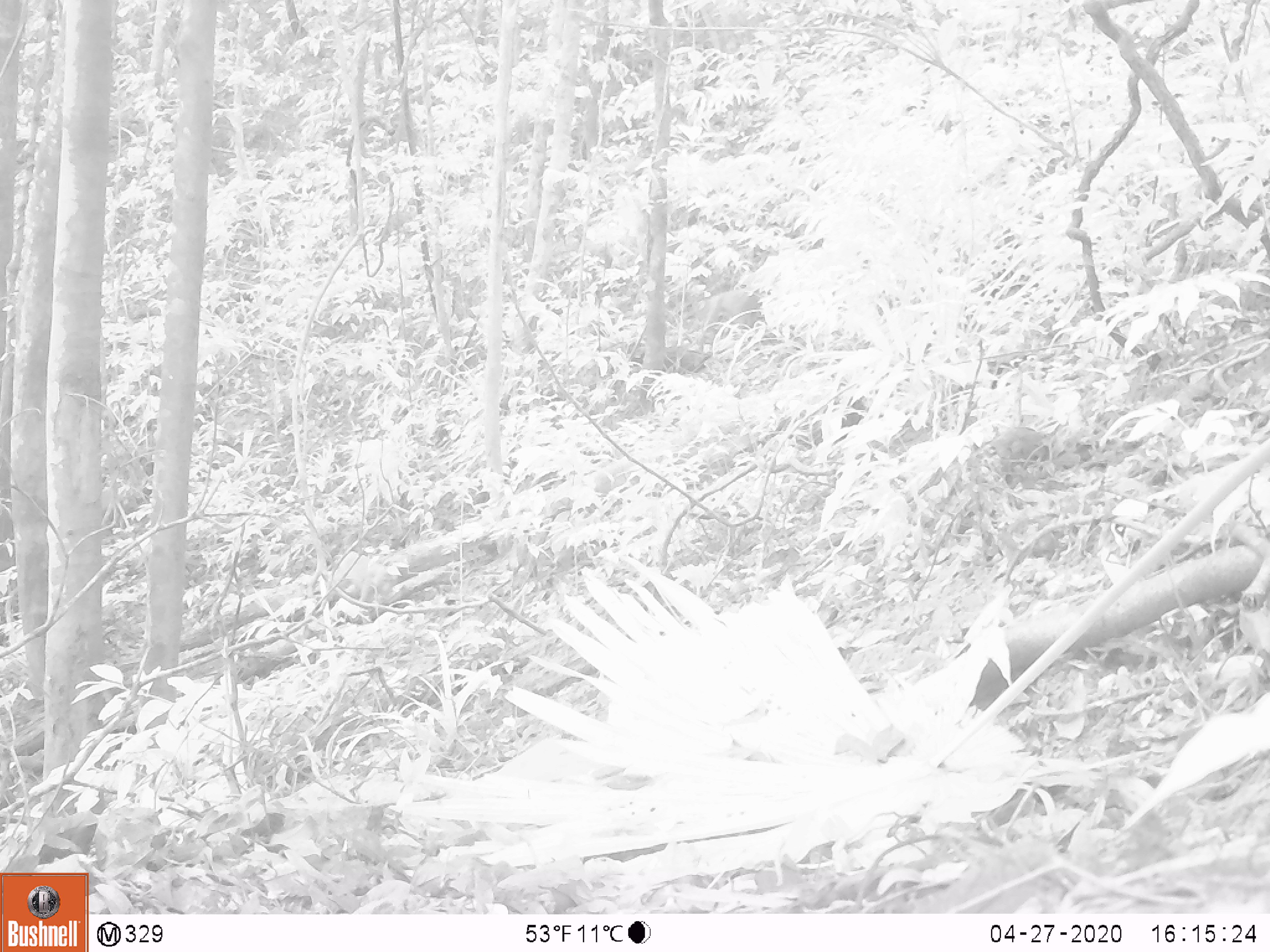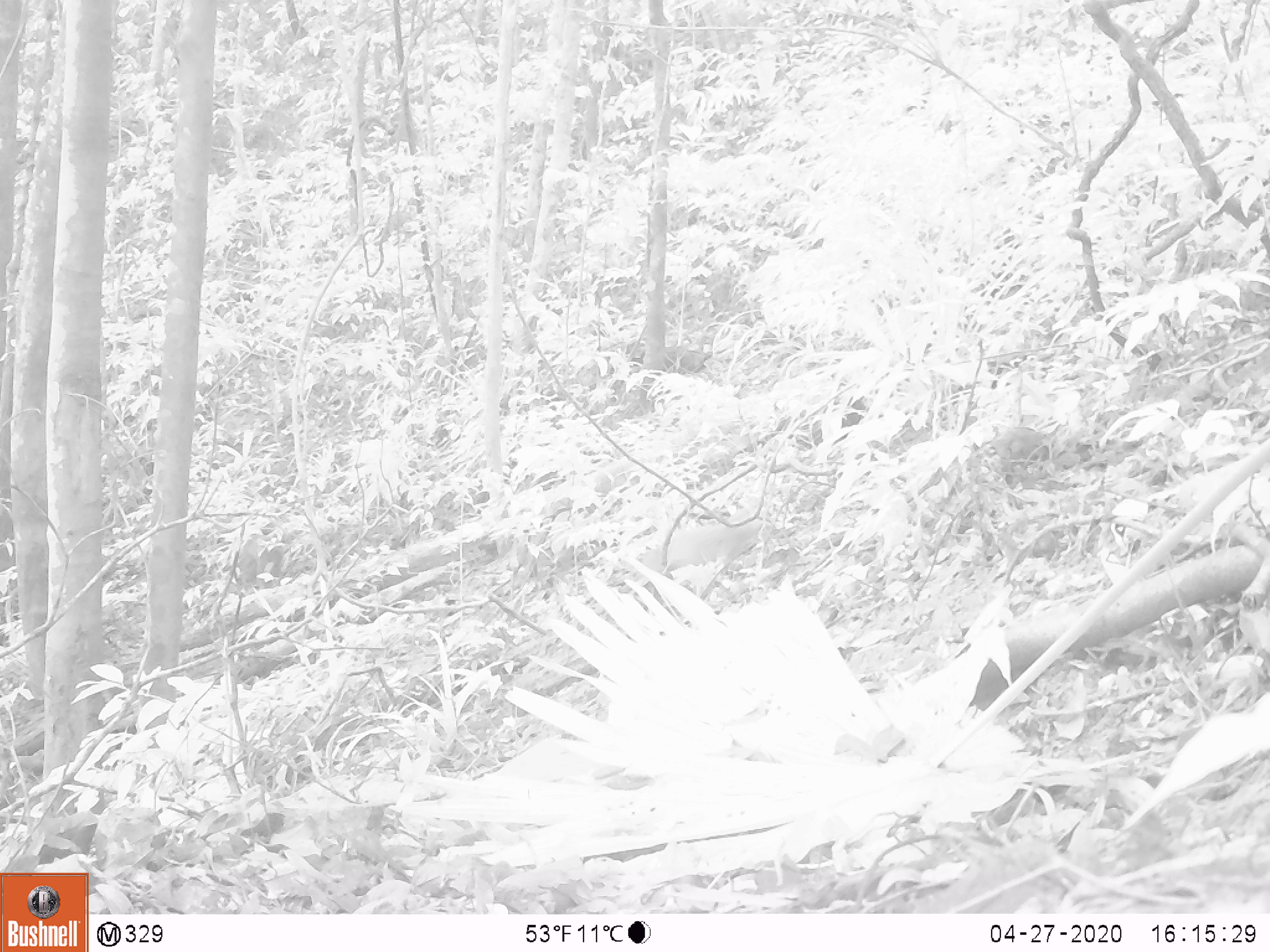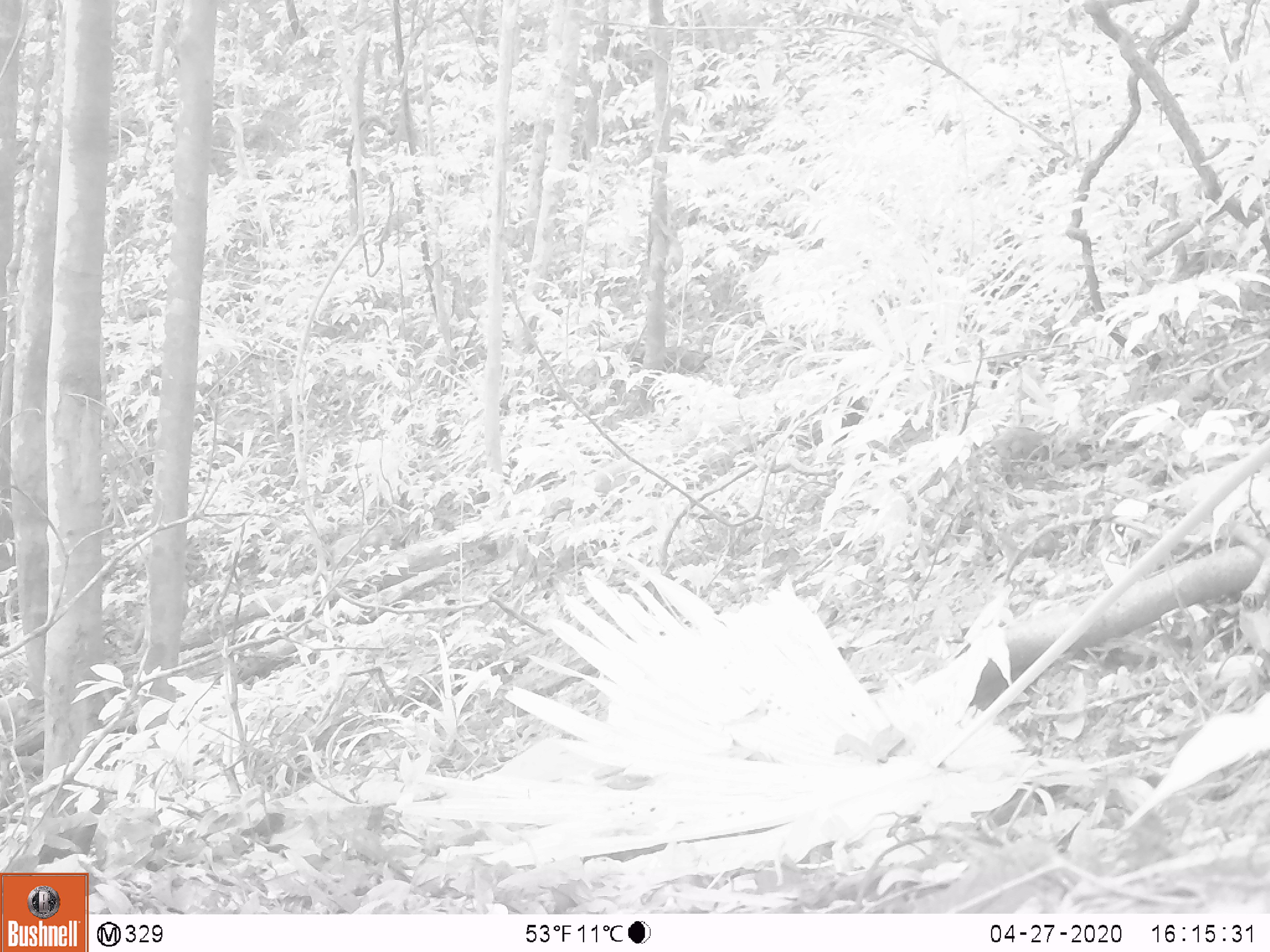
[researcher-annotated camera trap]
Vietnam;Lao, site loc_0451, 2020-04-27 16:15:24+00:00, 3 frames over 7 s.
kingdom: Animalia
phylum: Chordata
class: Mammalia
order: Primates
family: Cercopithecidae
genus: Macaca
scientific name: Macaca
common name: macaques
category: assam or rhesus macaque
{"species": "assam or rhesus macaque (macaques) (Macaca)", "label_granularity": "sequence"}